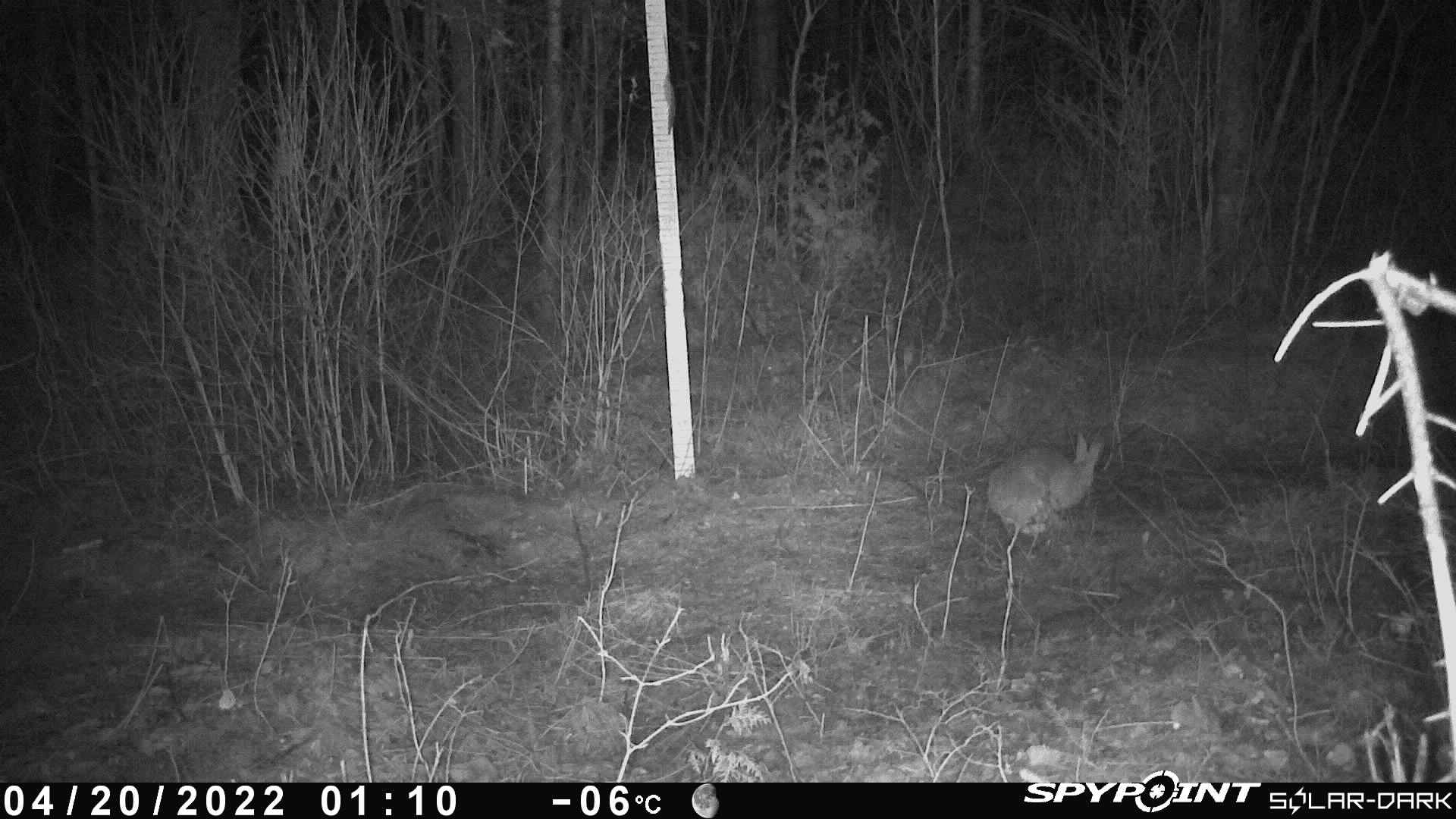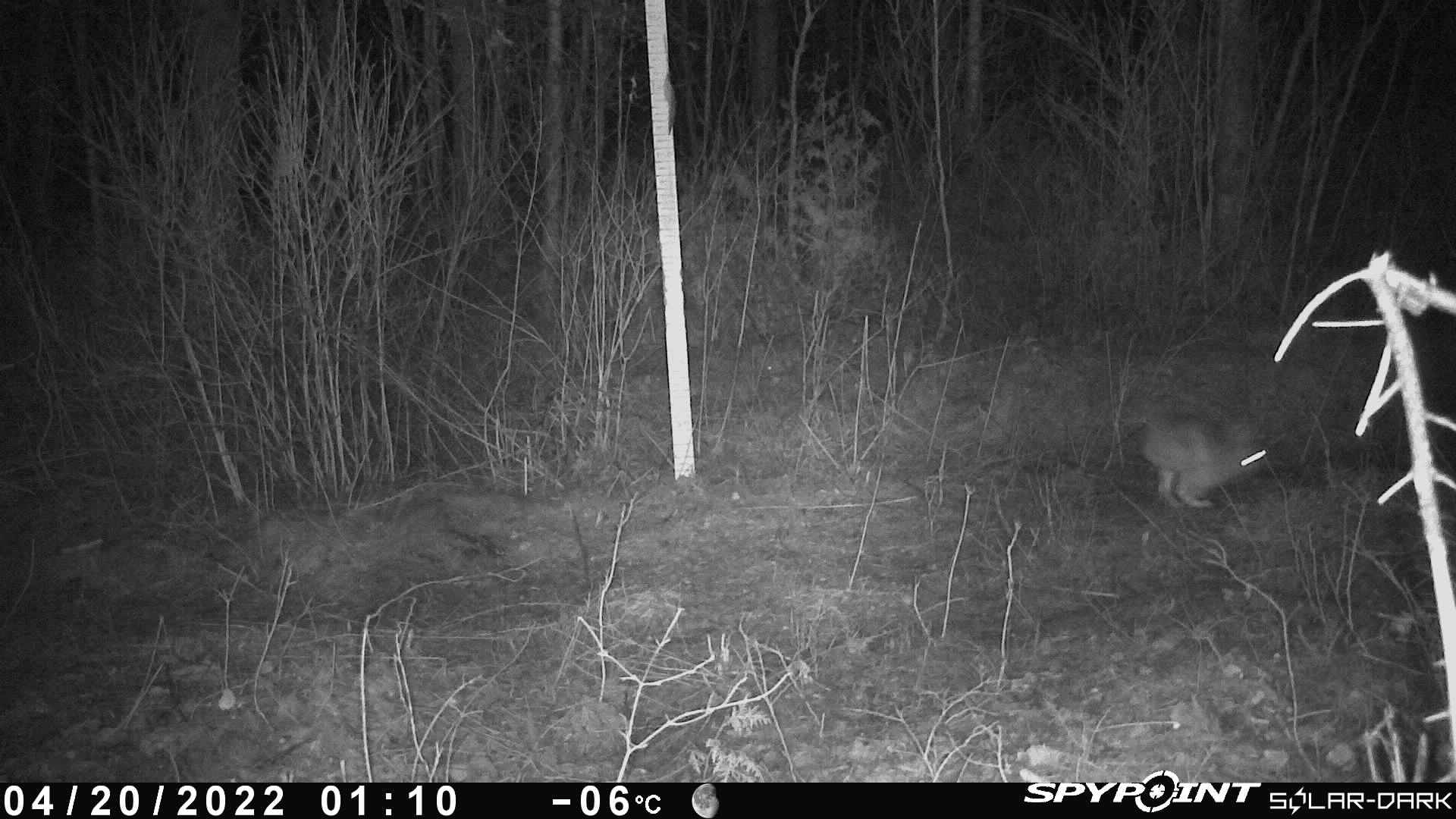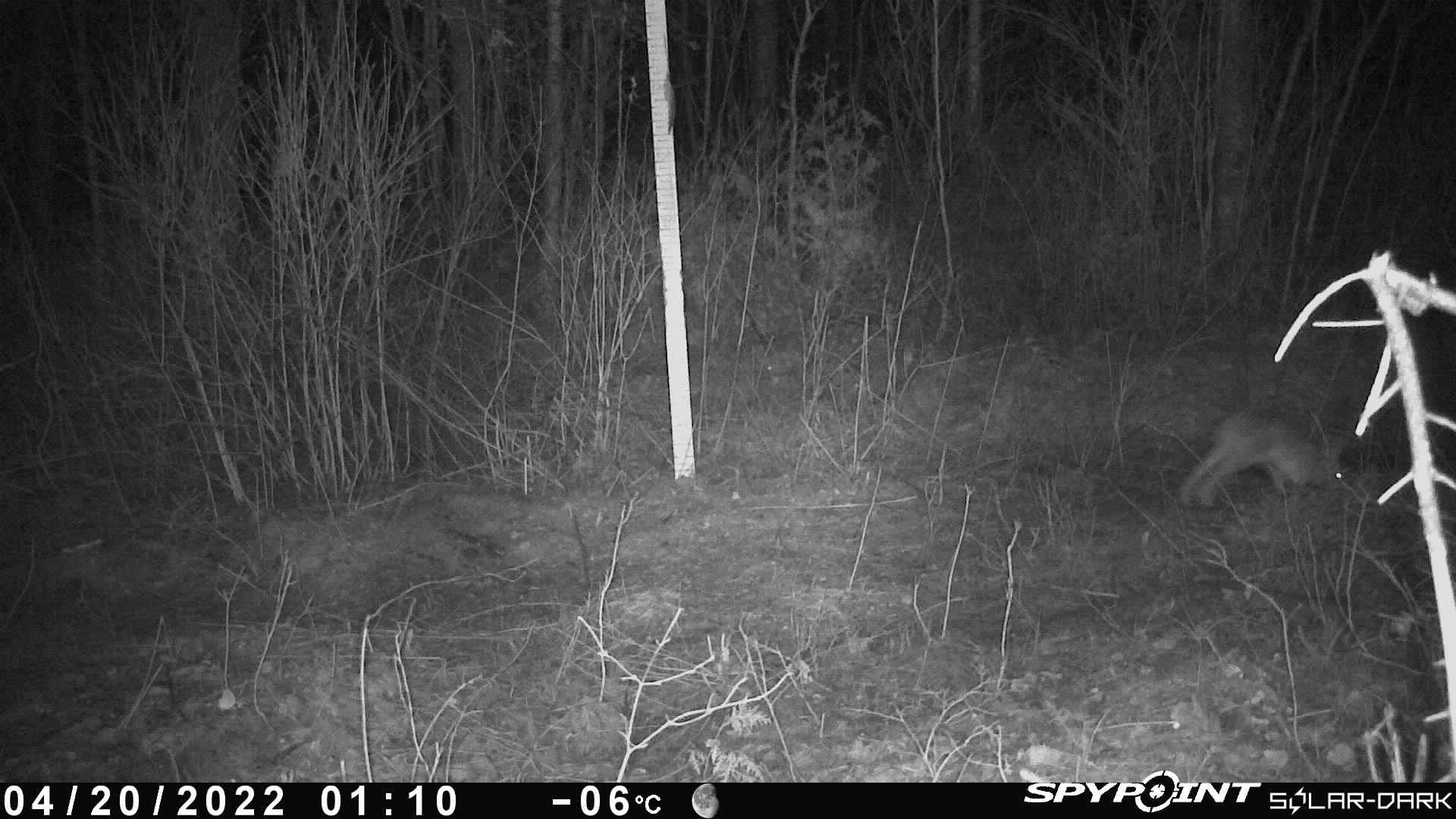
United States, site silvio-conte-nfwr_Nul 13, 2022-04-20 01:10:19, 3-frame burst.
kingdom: Animalia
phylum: Chordata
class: Mammalia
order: Lagomorpha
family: Leporidae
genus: Lepus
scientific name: Lepus americanus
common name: snowshoe hare